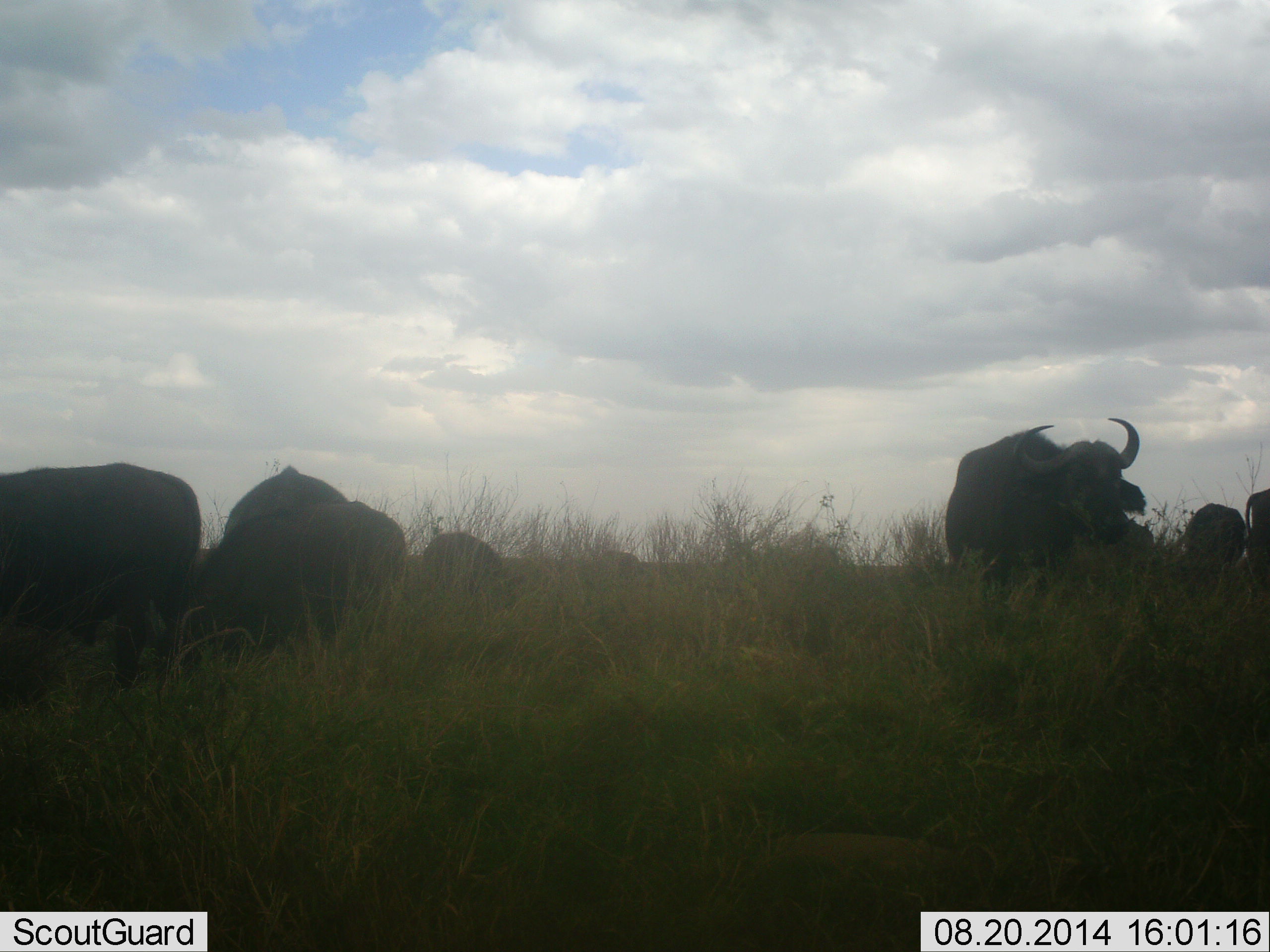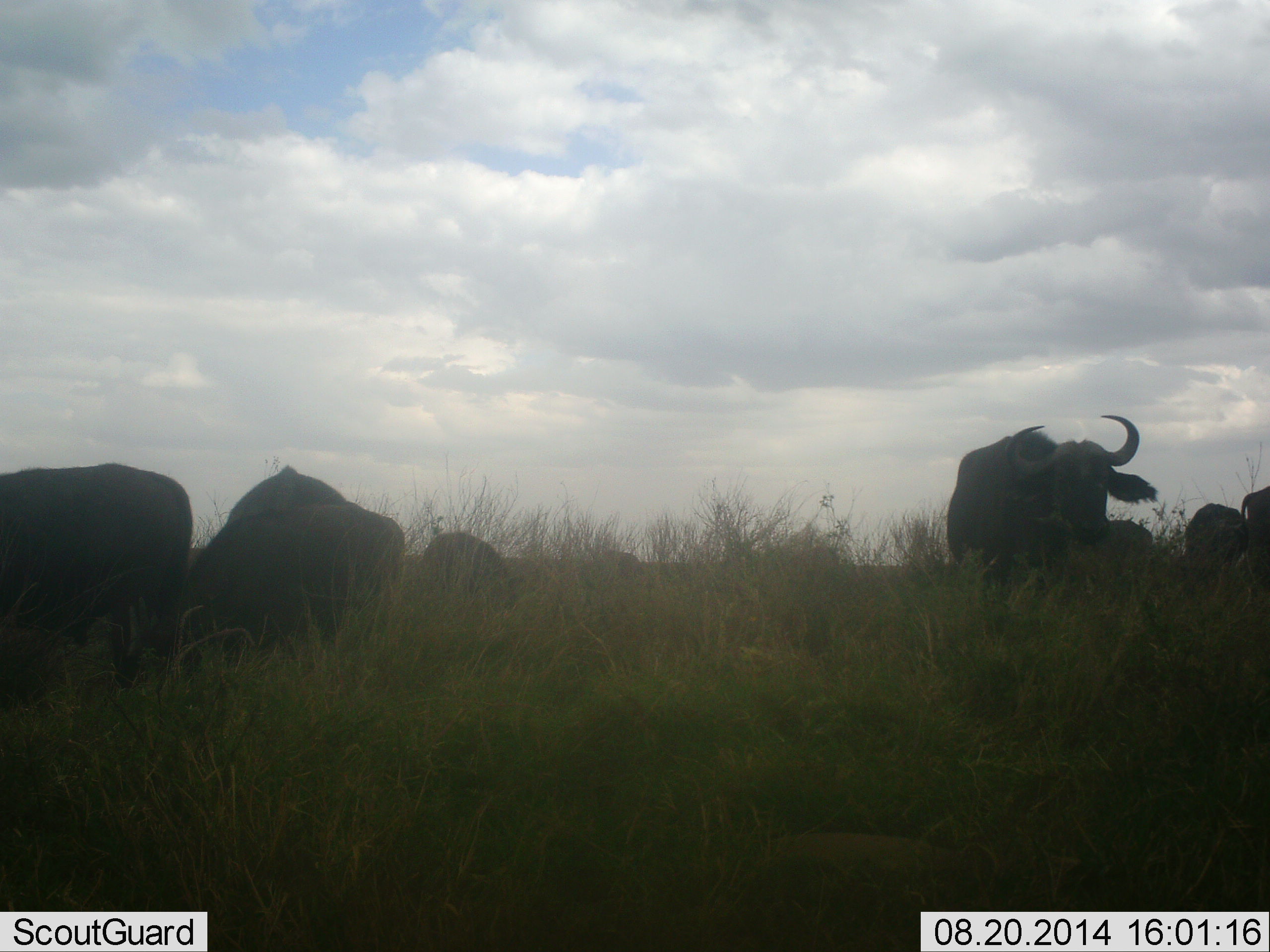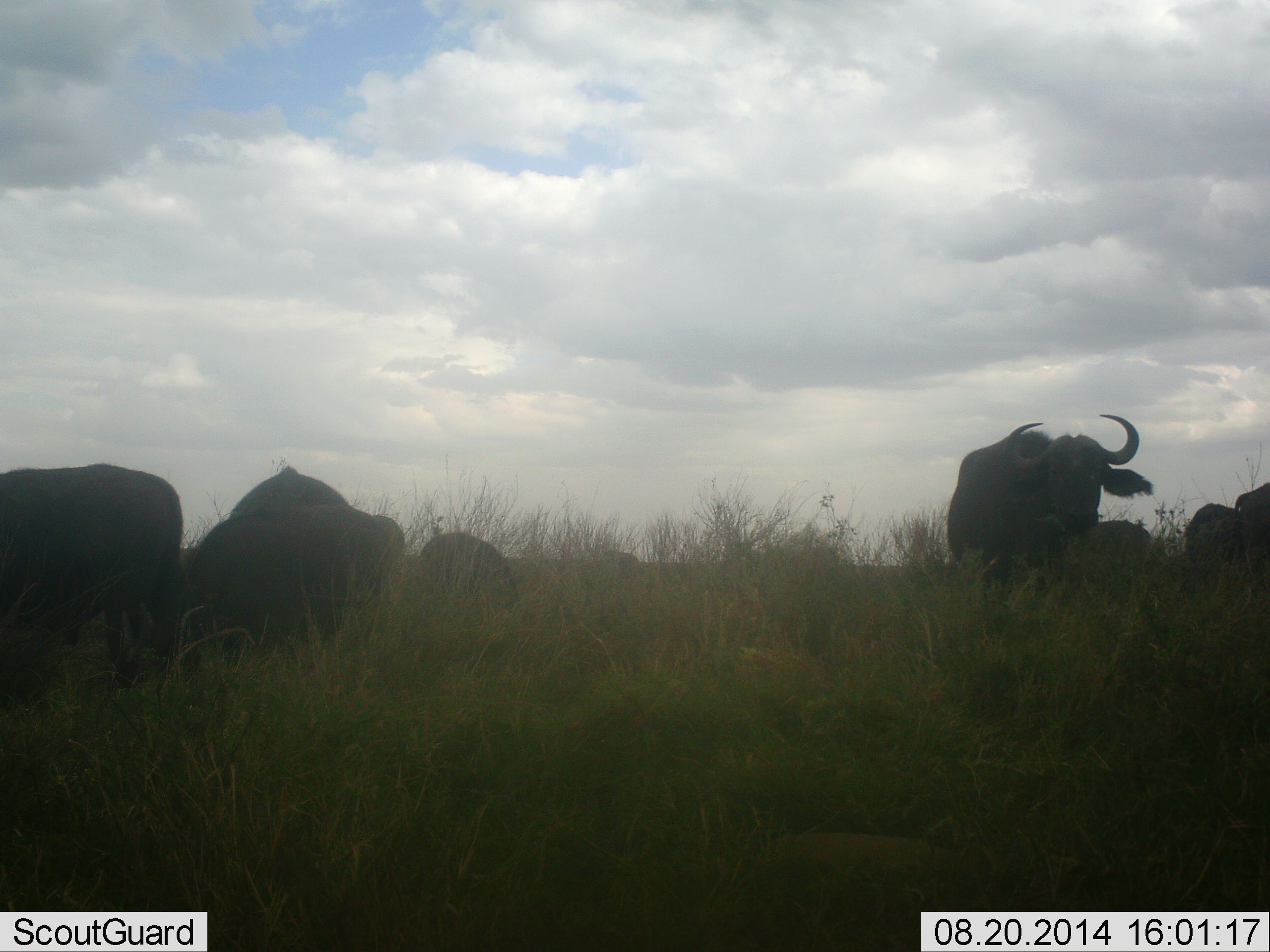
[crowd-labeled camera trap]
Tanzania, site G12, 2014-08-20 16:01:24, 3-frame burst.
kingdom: Animalia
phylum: Chordata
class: Mammalia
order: Artiodactyla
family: Bovidae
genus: Syncerus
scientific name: Syncerus caffer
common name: cape buffalo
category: buffalo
Buffalo (cape buffalo) (Syncerus caffer), count 7. Behavior (volunteer vote fractions): standing 60%, resting 20%, moving 0%, interacting 0%. Young present (vote fraction): 0%. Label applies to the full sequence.